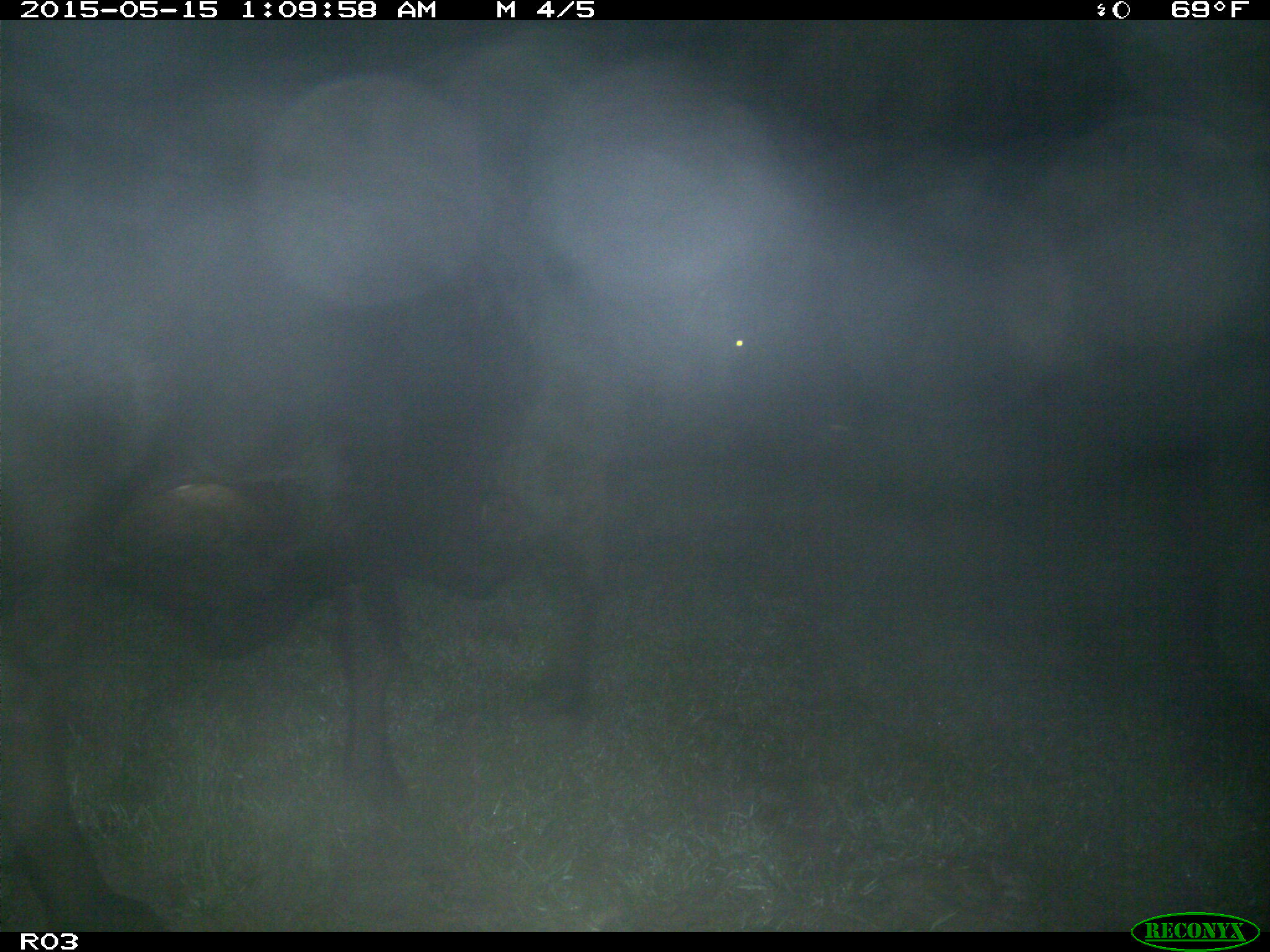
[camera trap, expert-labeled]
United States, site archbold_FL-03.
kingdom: Animalia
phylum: Chordata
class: Mammalia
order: Artiodactyla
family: Bovidae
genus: Bos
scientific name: Bos taurus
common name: domestic cow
Bos taurus (domestic cow).